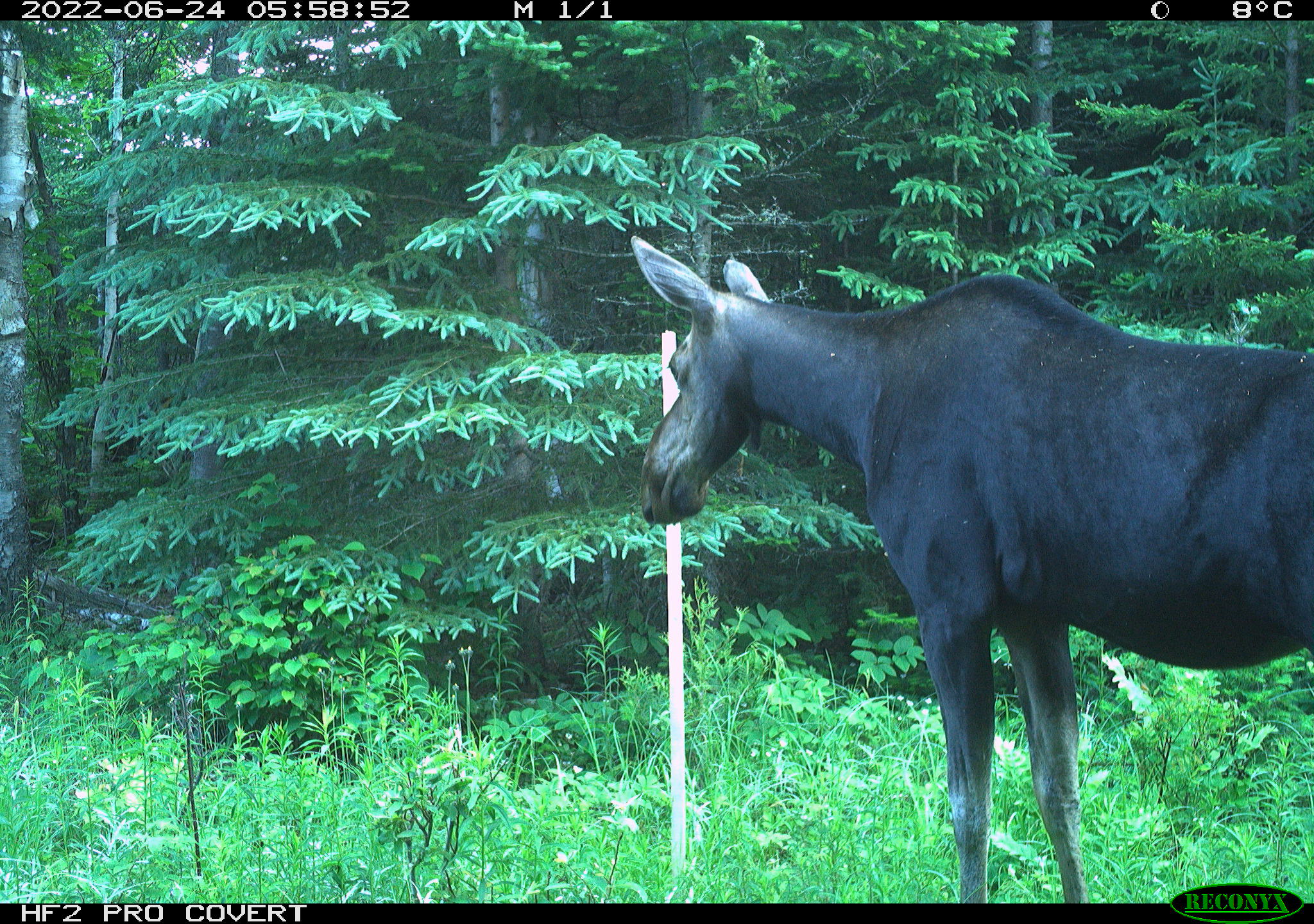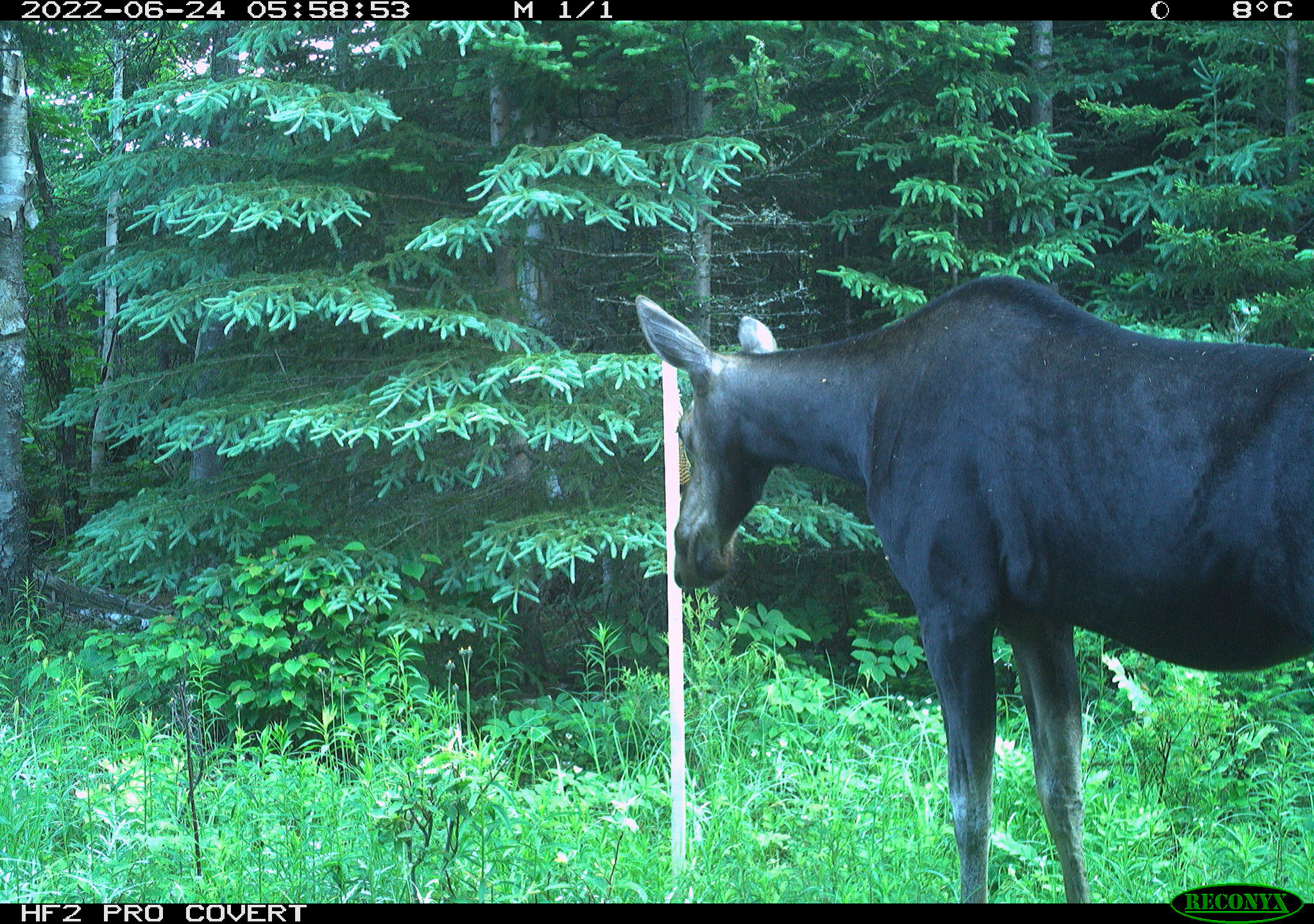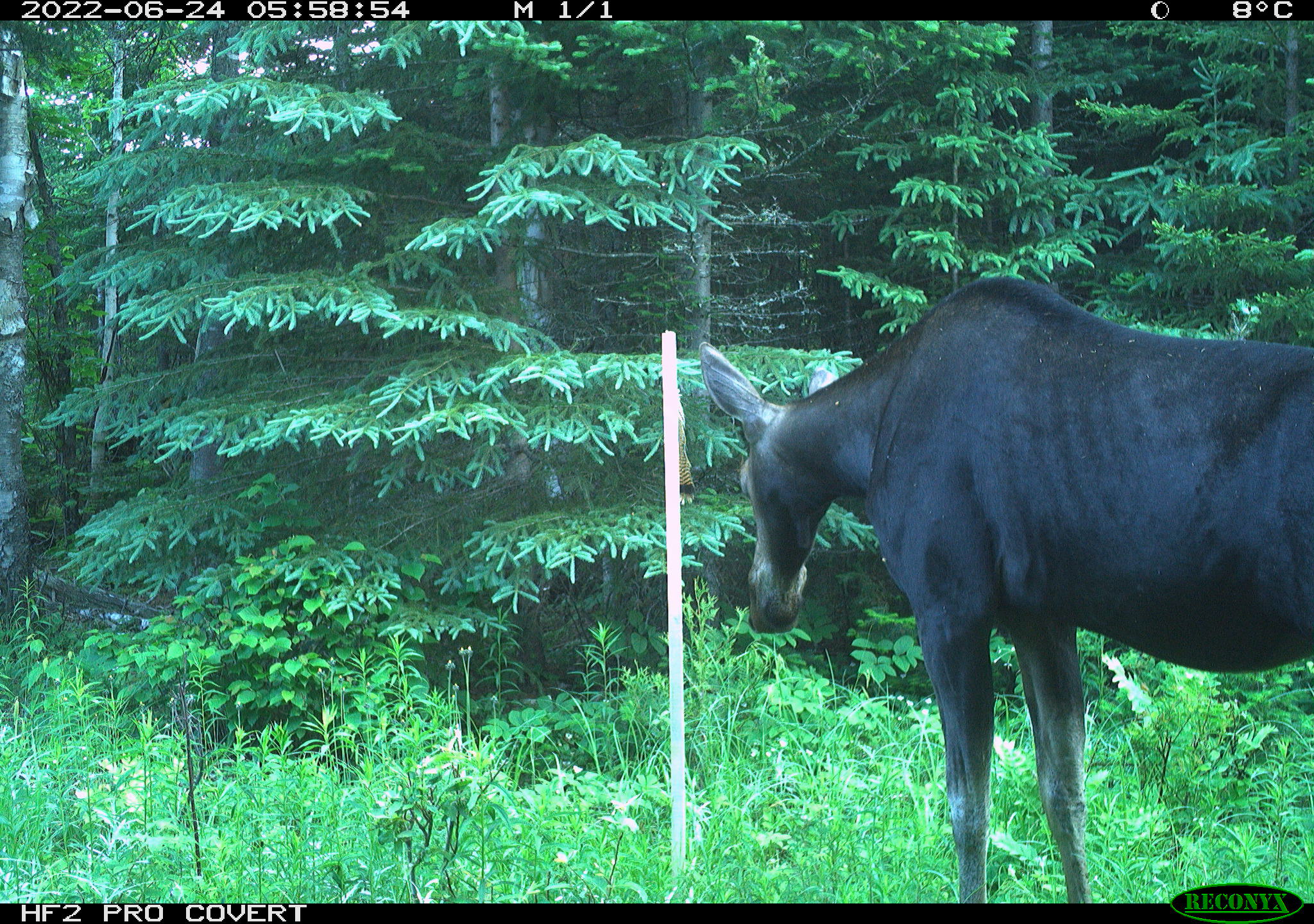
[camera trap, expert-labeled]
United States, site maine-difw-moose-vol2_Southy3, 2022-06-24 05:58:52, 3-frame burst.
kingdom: Animalia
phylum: Chordata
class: Mammalia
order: Artiodactyla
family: Cervidae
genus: Alces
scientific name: Alces alces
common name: moose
Moose (Alces alces).